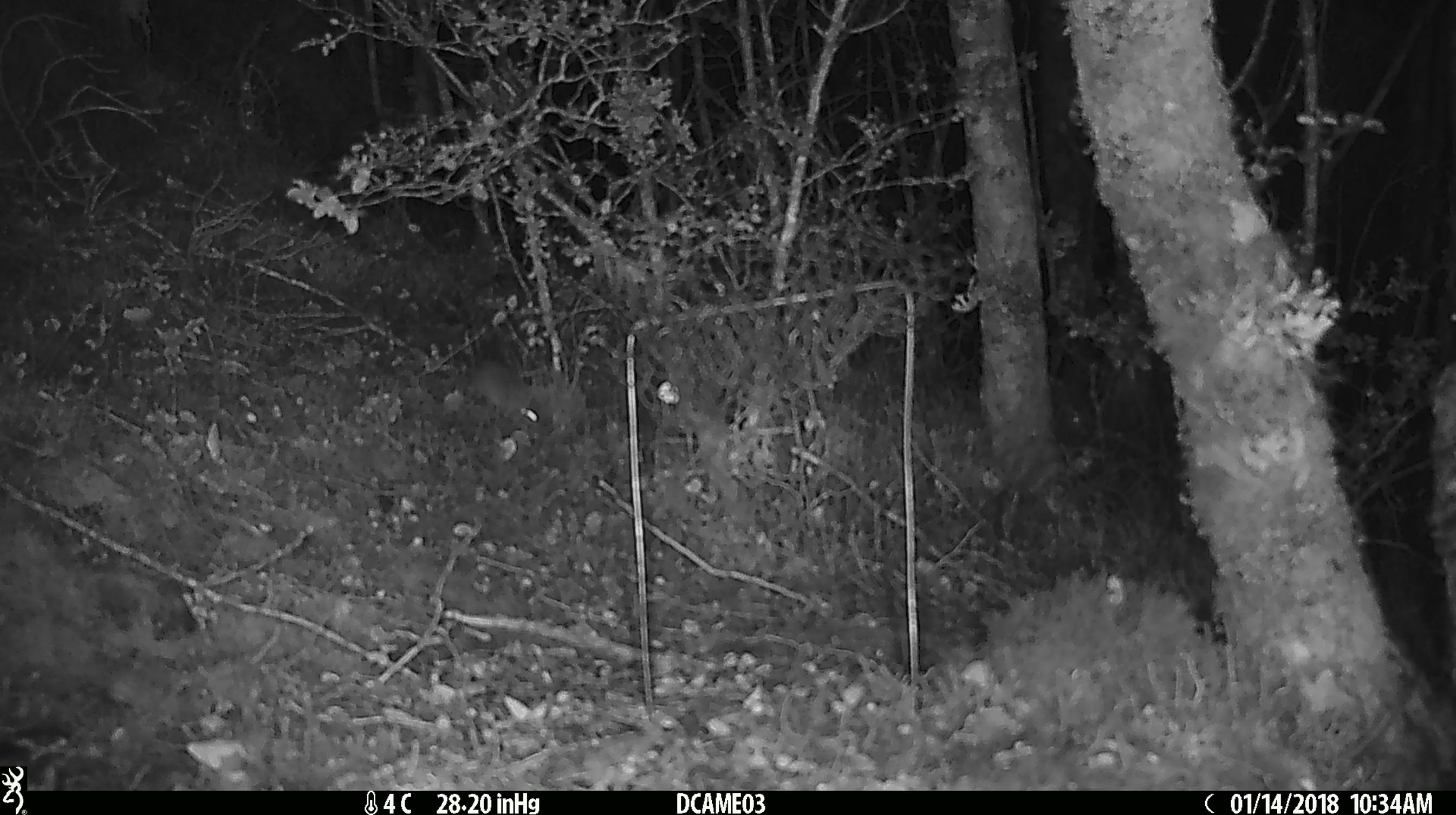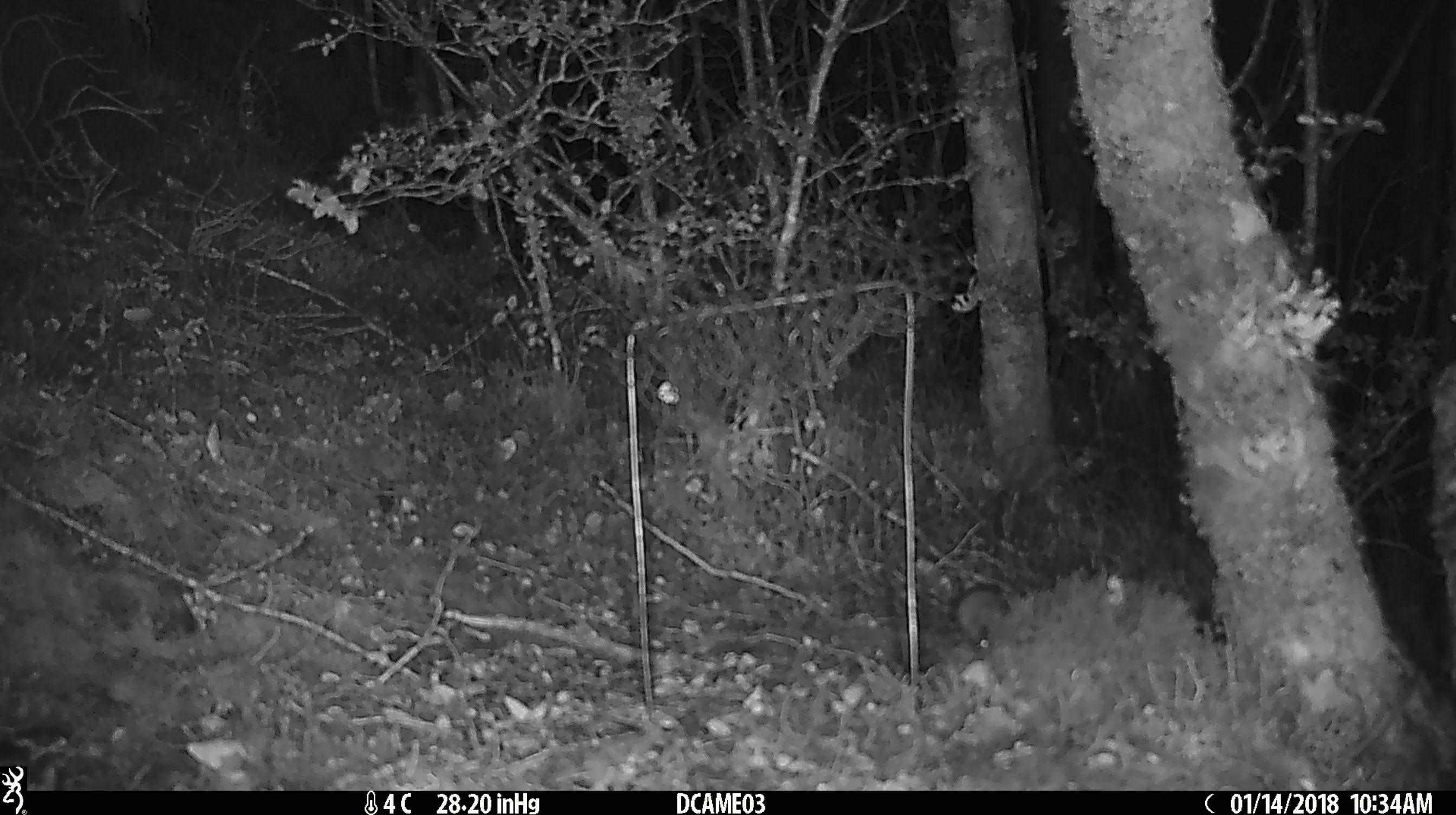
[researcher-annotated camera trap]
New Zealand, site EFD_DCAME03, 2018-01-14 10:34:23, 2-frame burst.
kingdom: Animalia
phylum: Chordata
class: Mammalia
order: Rodentia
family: Muridae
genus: Mus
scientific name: Mus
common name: mouse